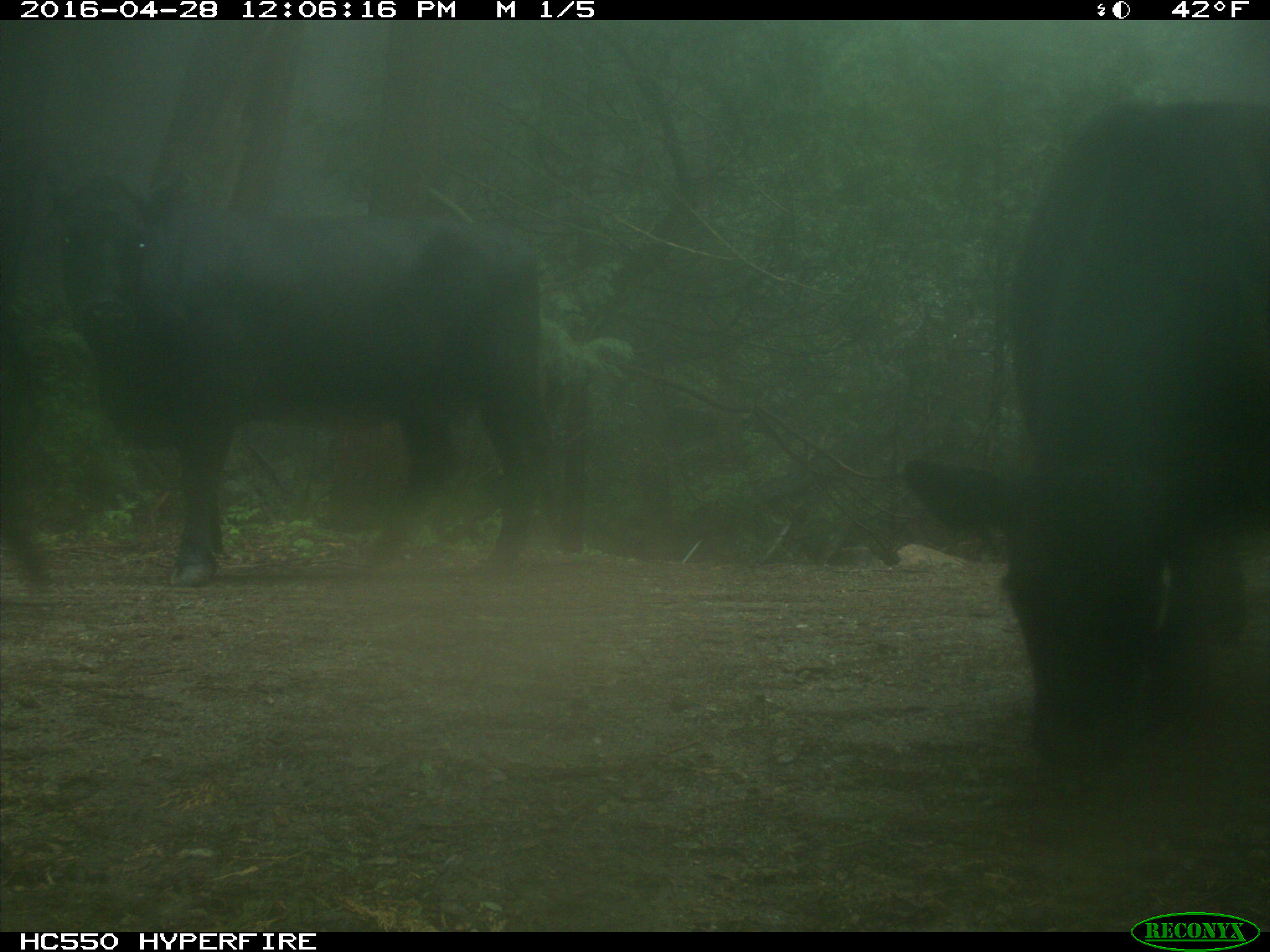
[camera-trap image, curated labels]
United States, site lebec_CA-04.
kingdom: Animalia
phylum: Chordata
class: Mammalia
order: Artiodactyla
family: Bovidae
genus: Bos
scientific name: Bos taurus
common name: domestic cow